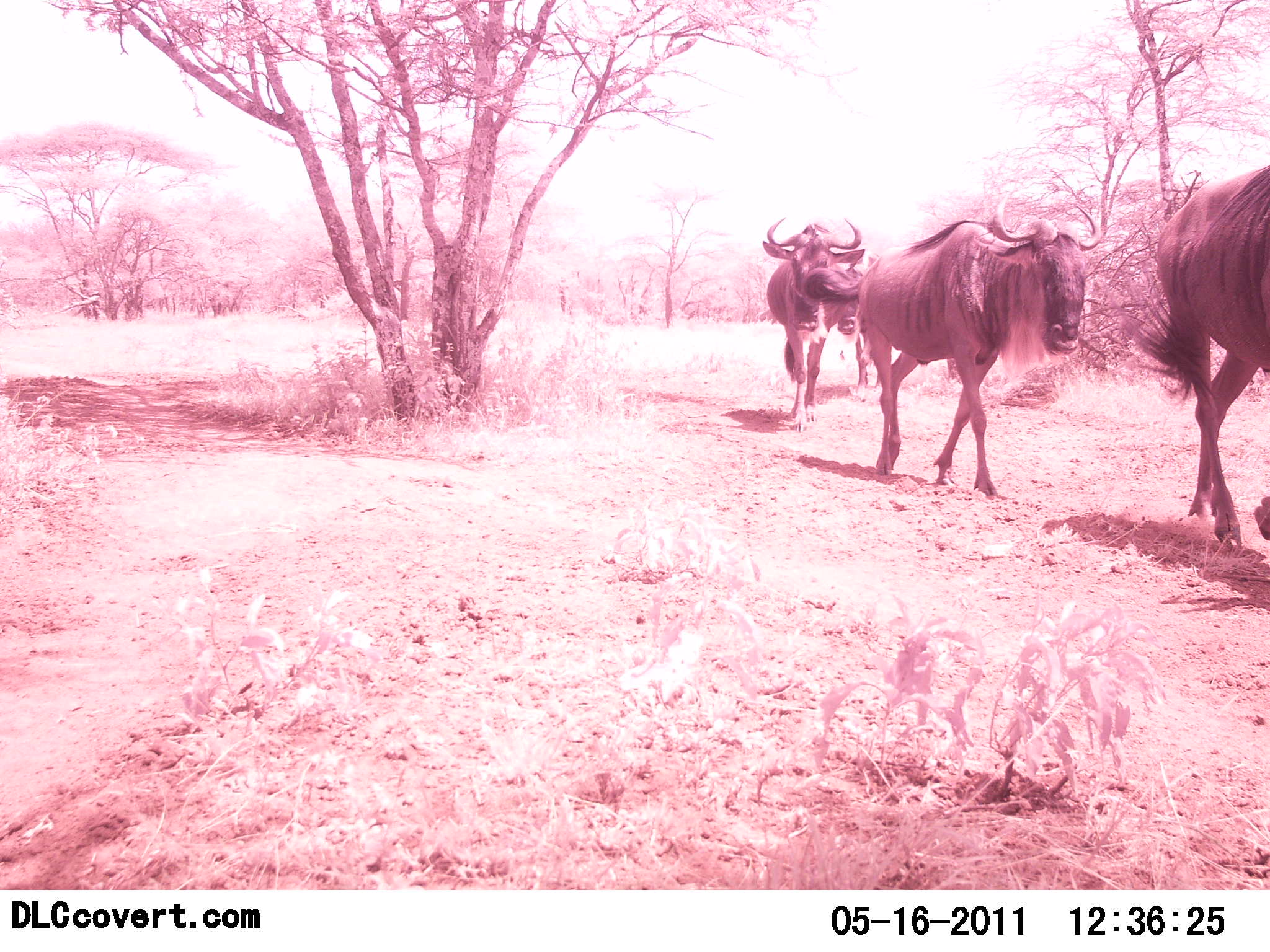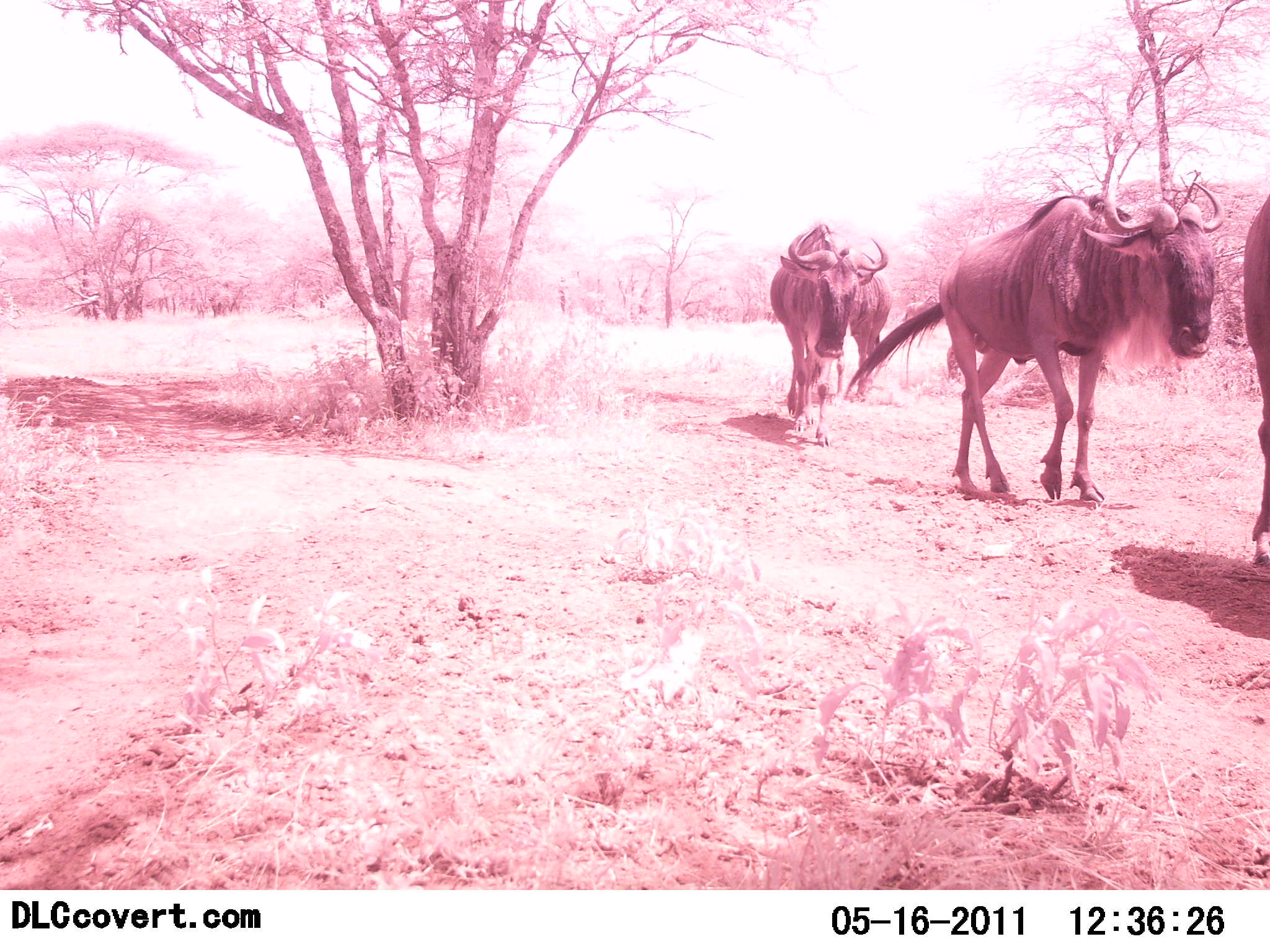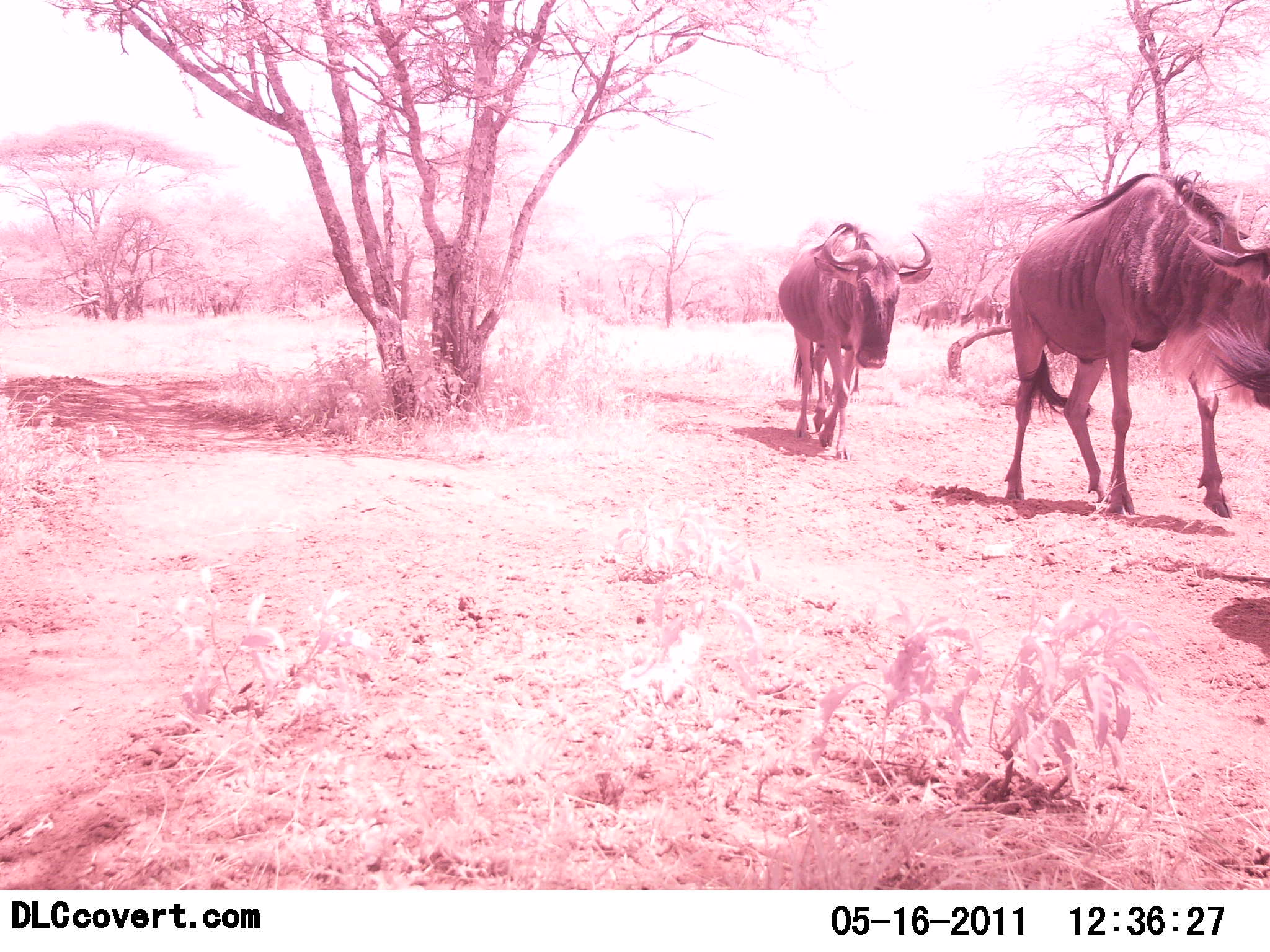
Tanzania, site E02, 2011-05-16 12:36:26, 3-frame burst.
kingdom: Animalia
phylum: Chordata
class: Mammalia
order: Artiodactyla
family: Bovidae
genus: Connochaetes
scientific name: Connochaetes taurinus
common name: blue wildebeest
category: wildebeest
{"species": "wildebeest (blue wildebeest) (Connochaetes taurinus)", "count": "3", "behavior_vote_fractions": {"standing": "20%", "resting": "0%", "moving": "100%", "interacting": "0%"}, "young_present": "0%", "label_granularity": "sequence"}